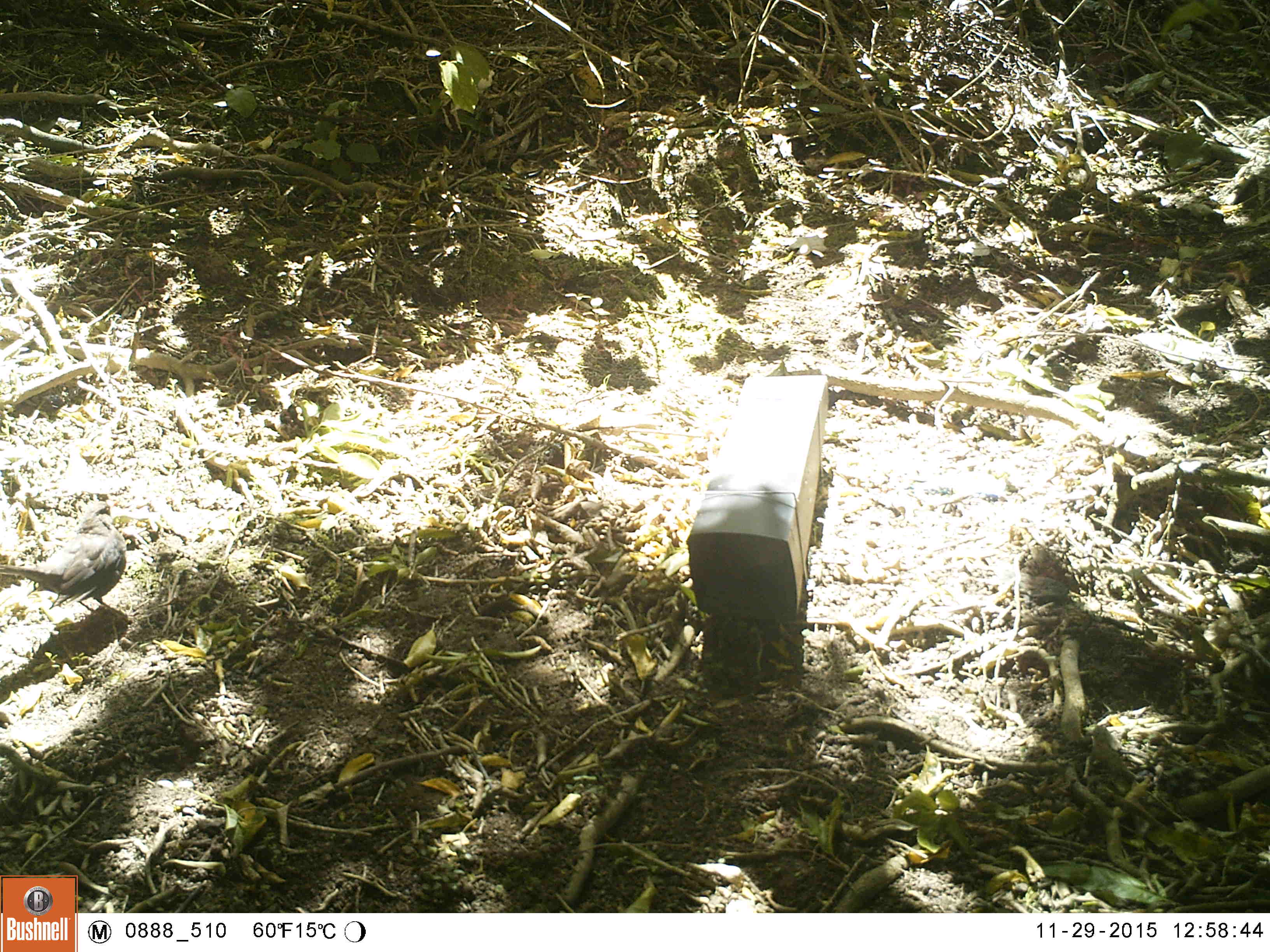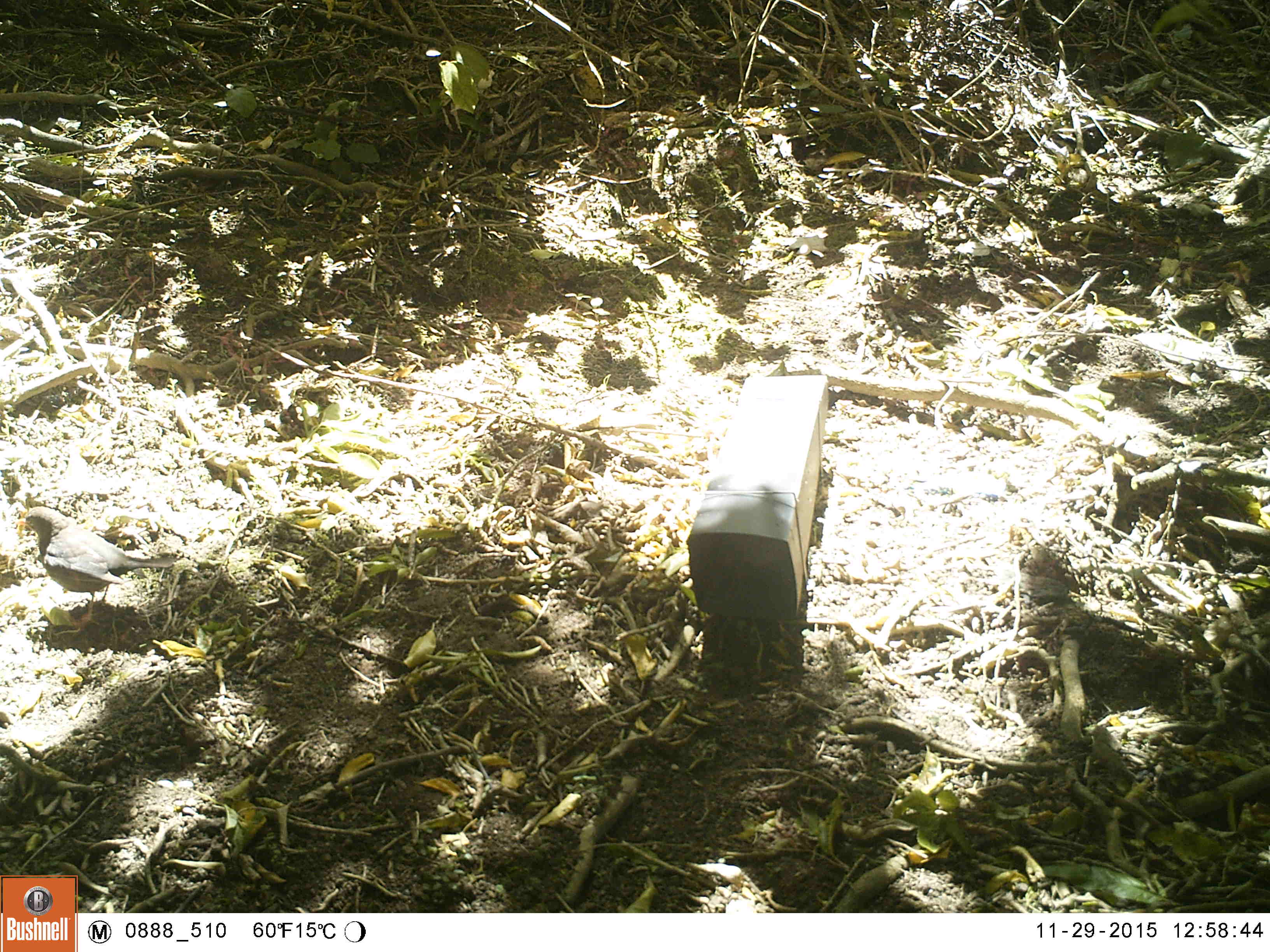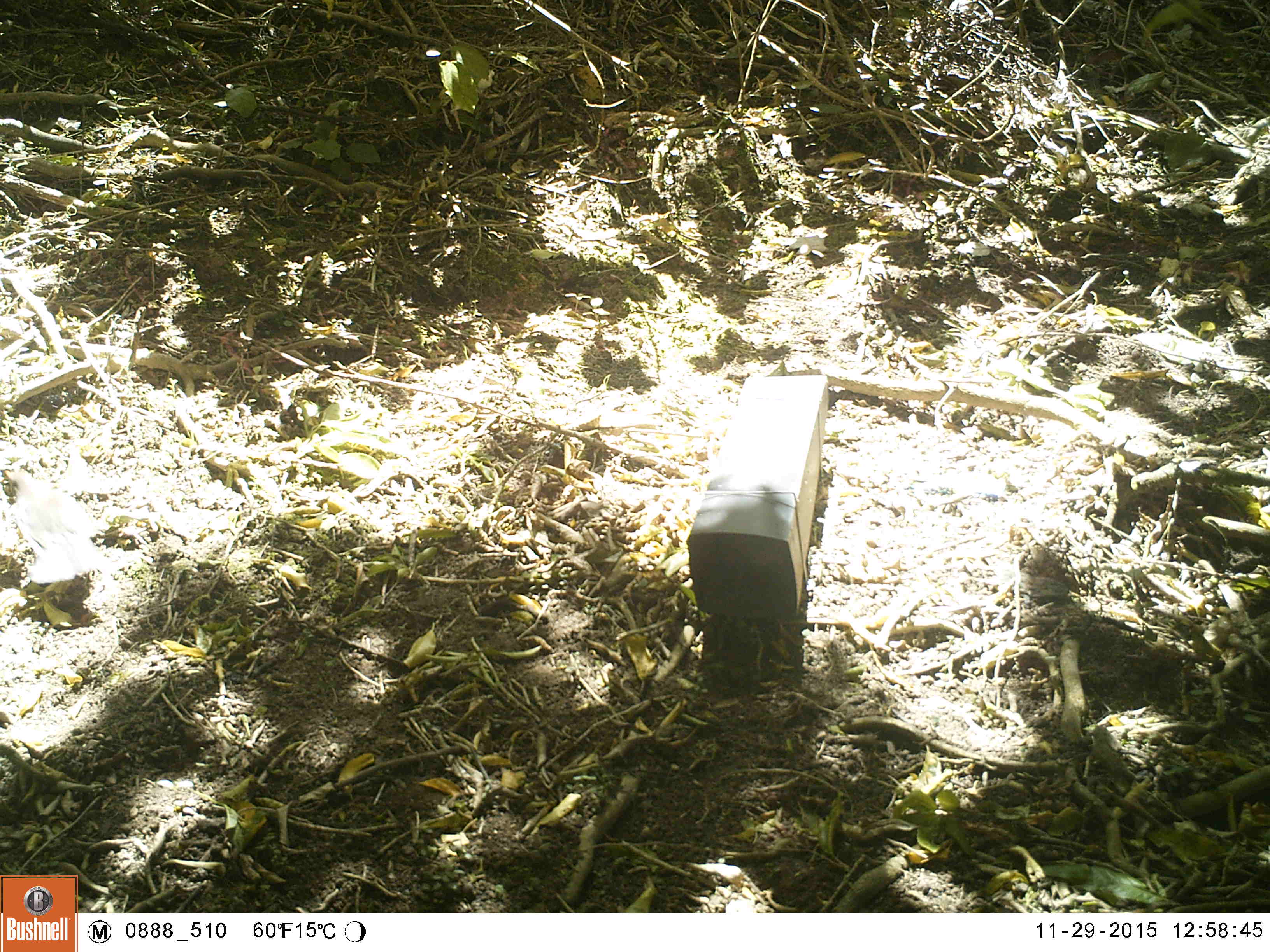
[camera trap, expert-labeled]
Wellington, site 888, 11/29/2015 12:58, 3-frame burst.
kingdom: Animalia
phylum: Chordata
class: Aves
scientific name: Aves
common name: bird